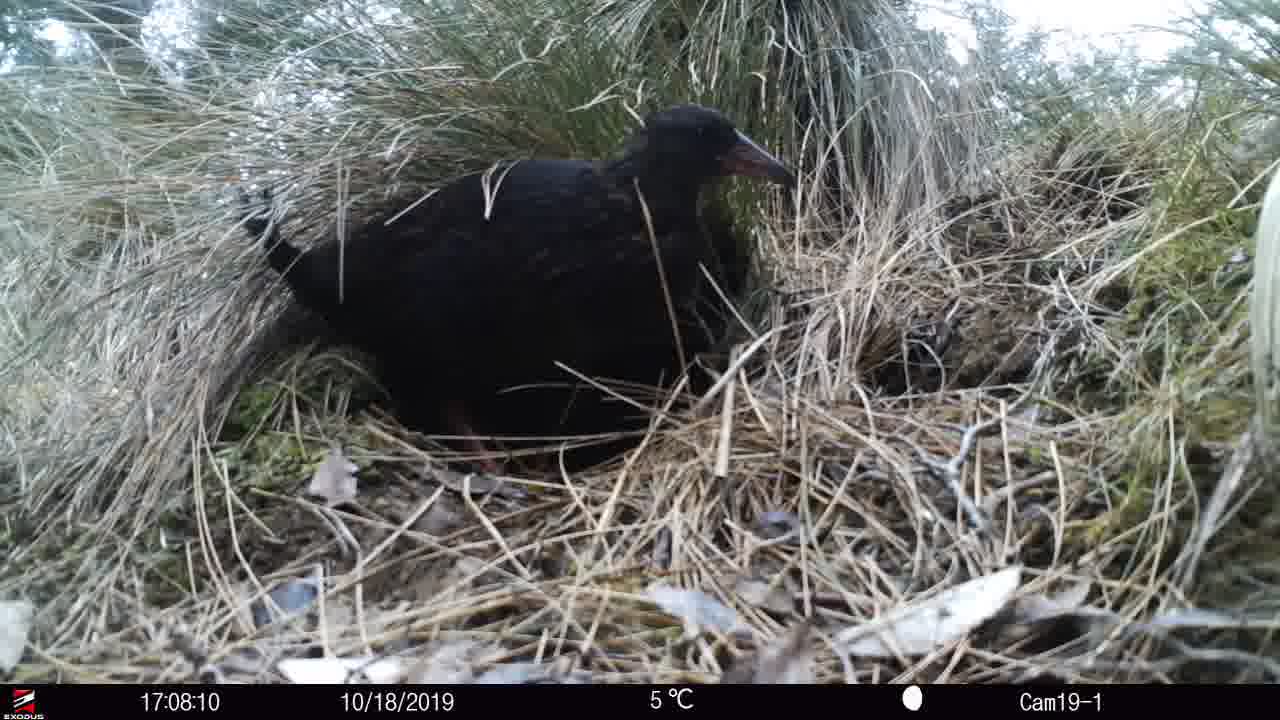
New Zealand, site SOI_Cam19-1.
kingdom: Animalia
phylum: Chordata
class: Aves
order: Gruiformes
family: Rallidae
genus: Gallirallus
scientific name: Gallirallus australis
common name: weka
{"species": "weka (Gallirallus australis)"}